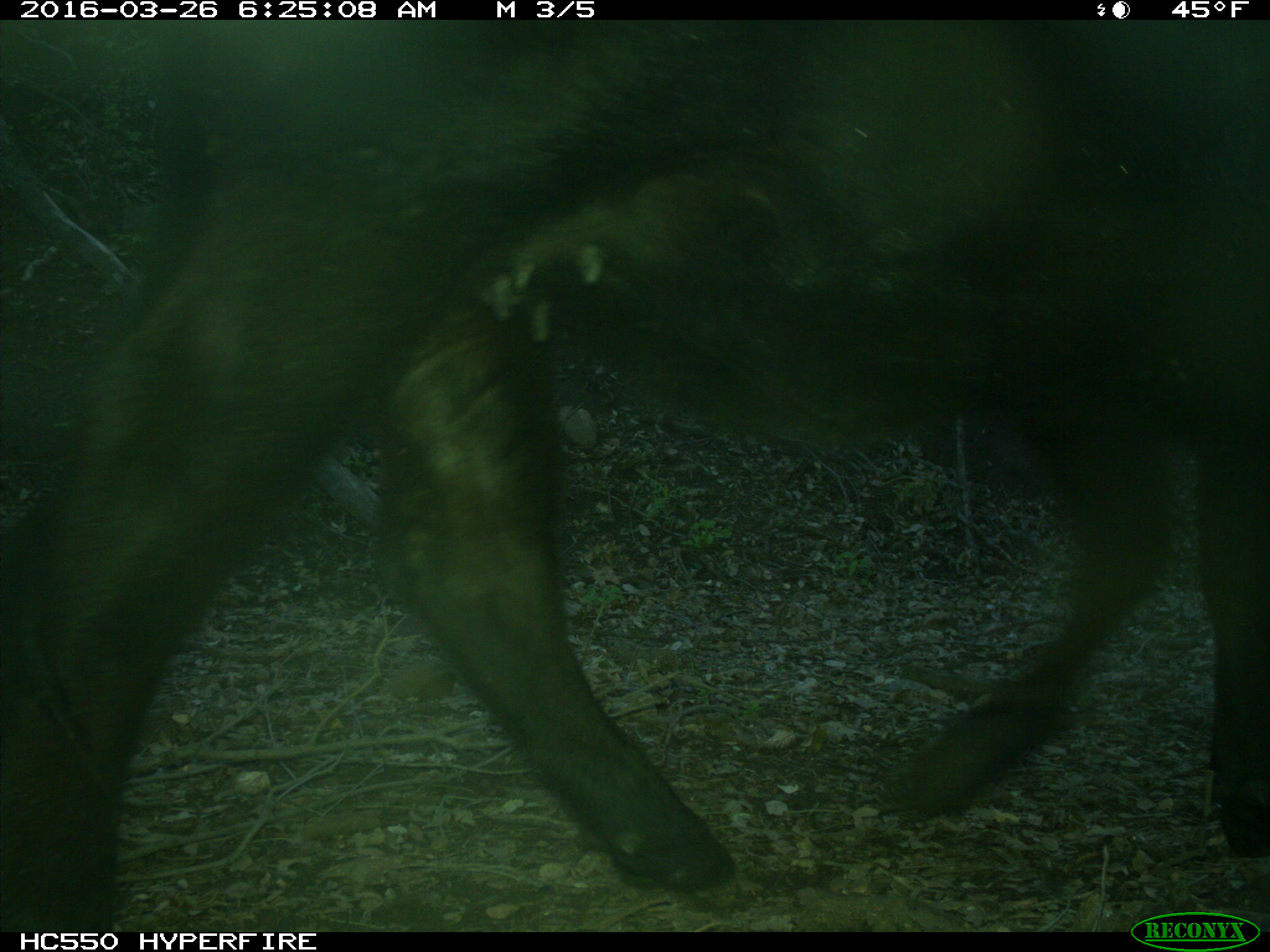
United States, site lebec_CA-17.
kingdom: Animalia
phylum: Chordata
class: Mammalia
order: Artiodactyla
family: Bovidae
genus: Bos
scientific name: Bos taurus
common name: domestic cow